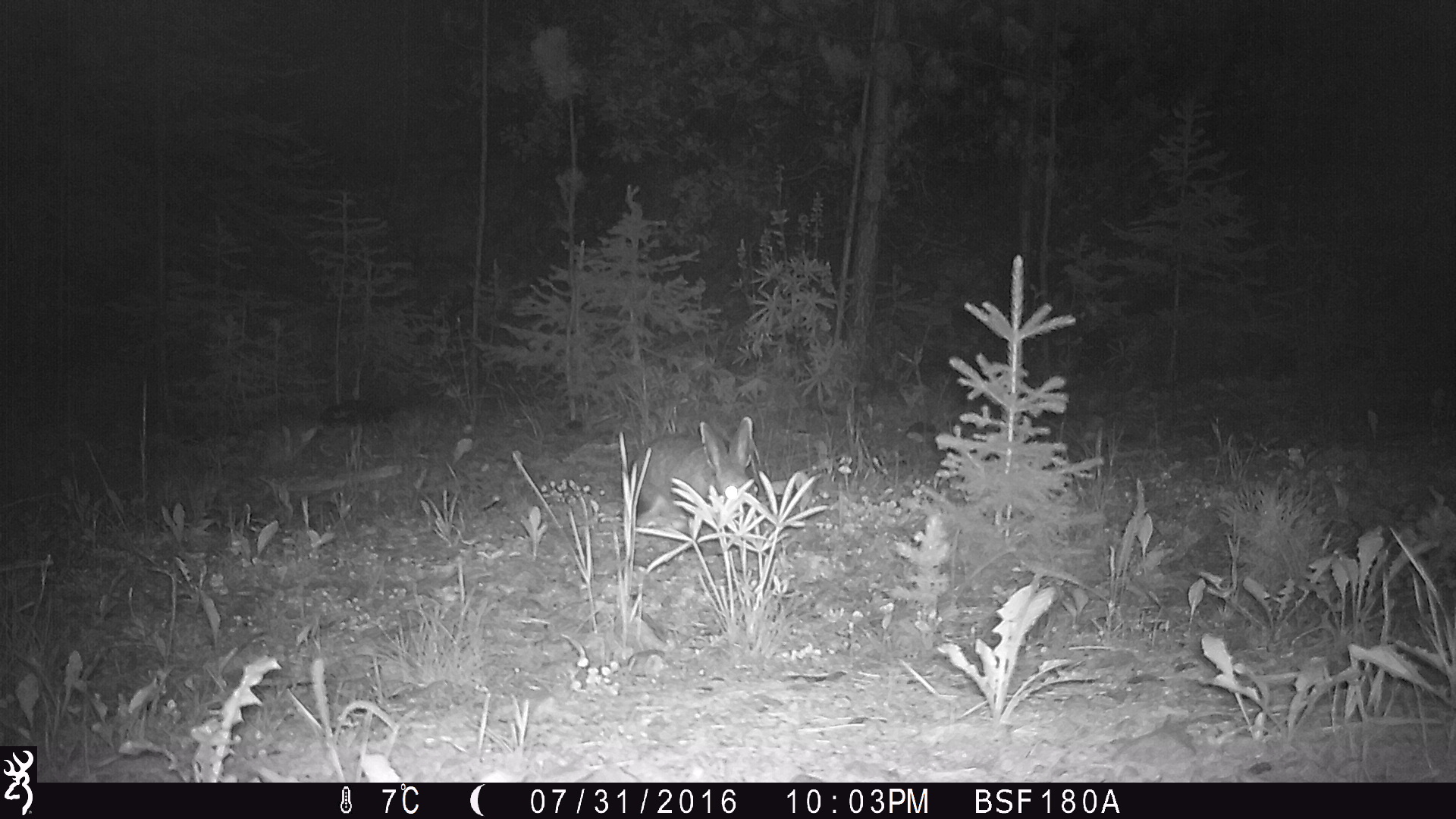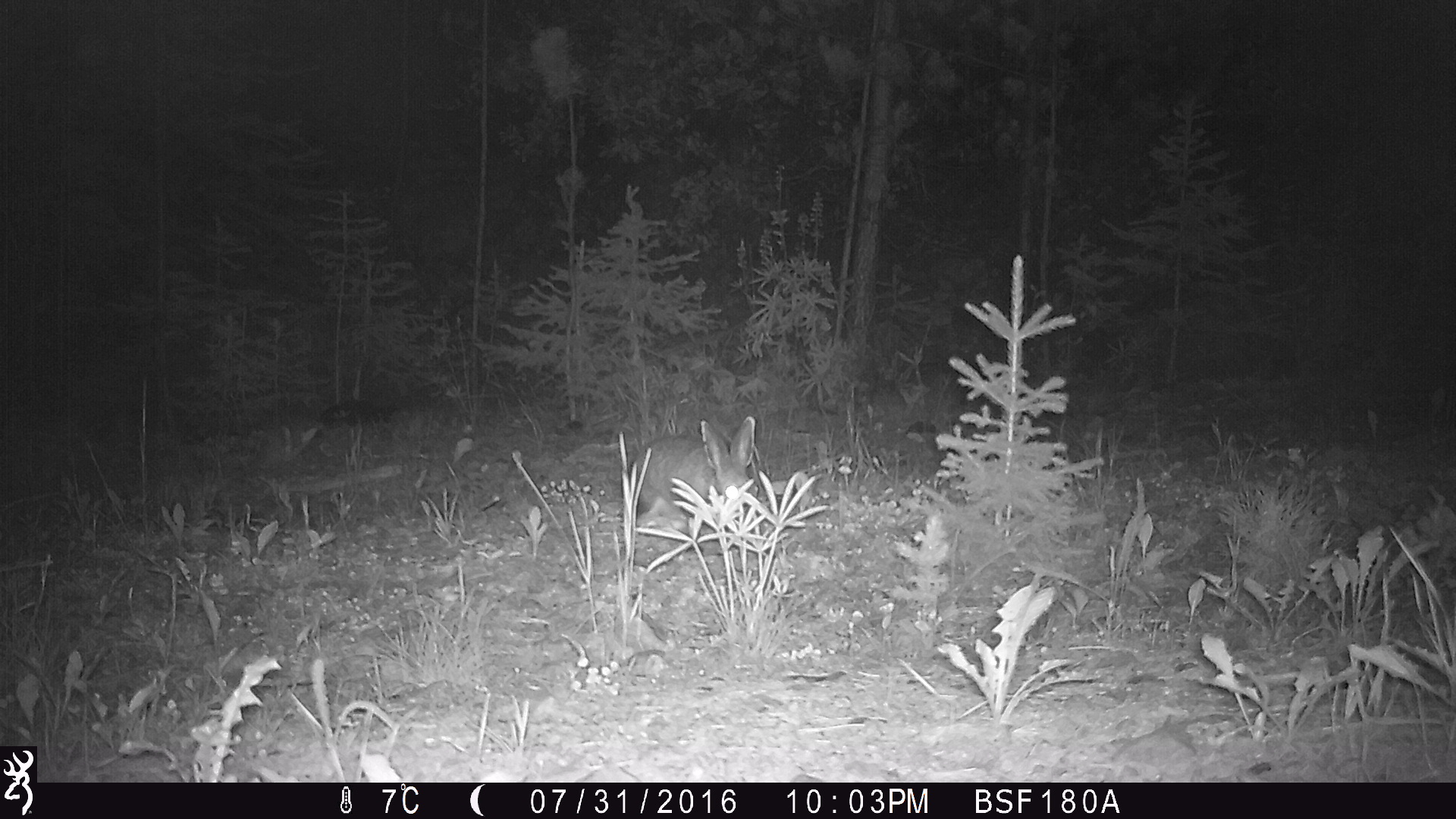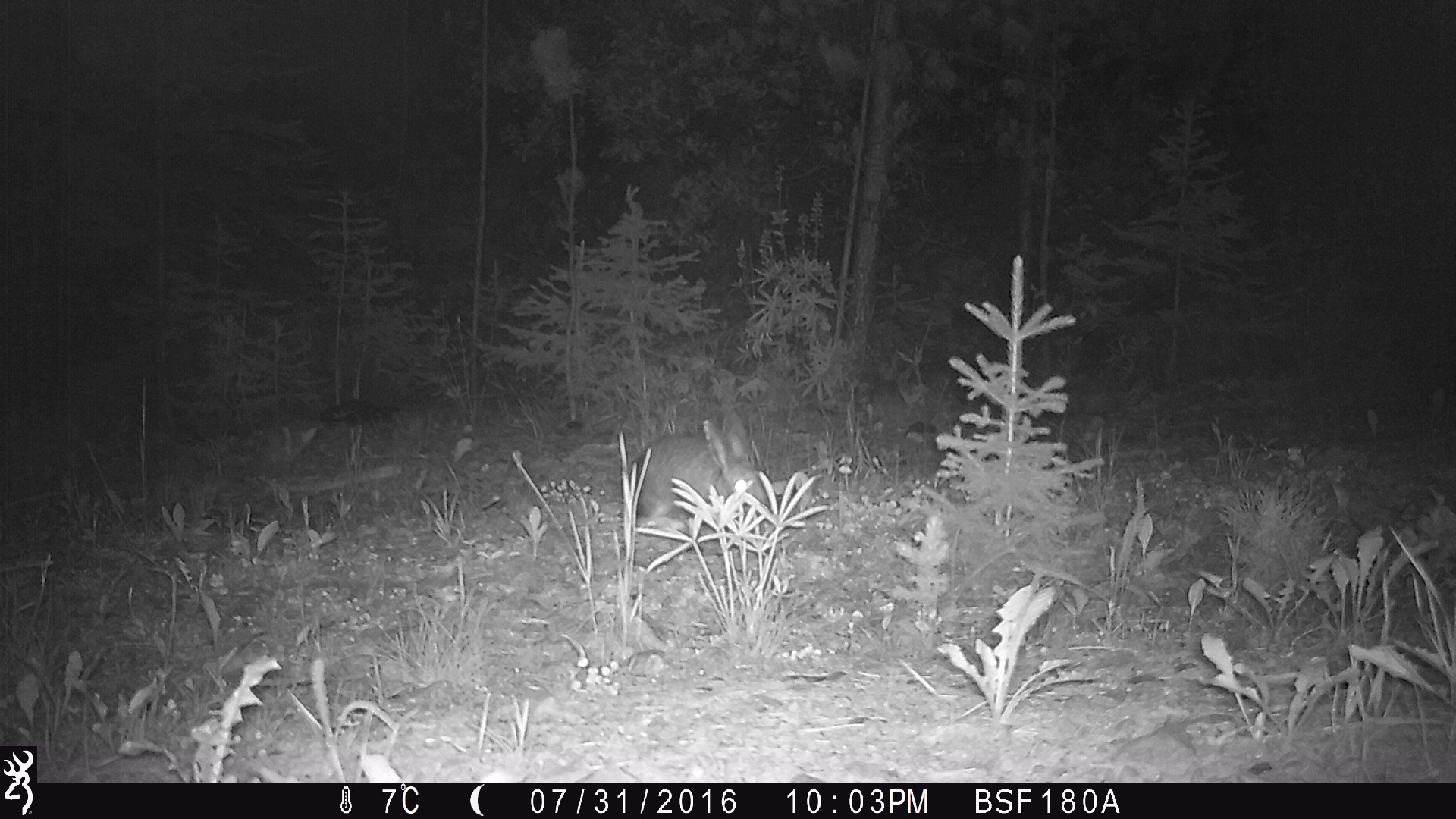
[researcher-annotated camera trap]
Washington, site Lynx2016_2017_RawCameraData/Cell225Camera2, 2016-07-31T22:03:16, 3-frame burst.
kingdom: Animalia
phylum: Chordata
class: Mammalia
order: Lagomorpha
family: Leporidae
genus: Lepus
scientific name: Lepus americanus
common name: snowshoe hare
Lepus americanus (snowshoe hare). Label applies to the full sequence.